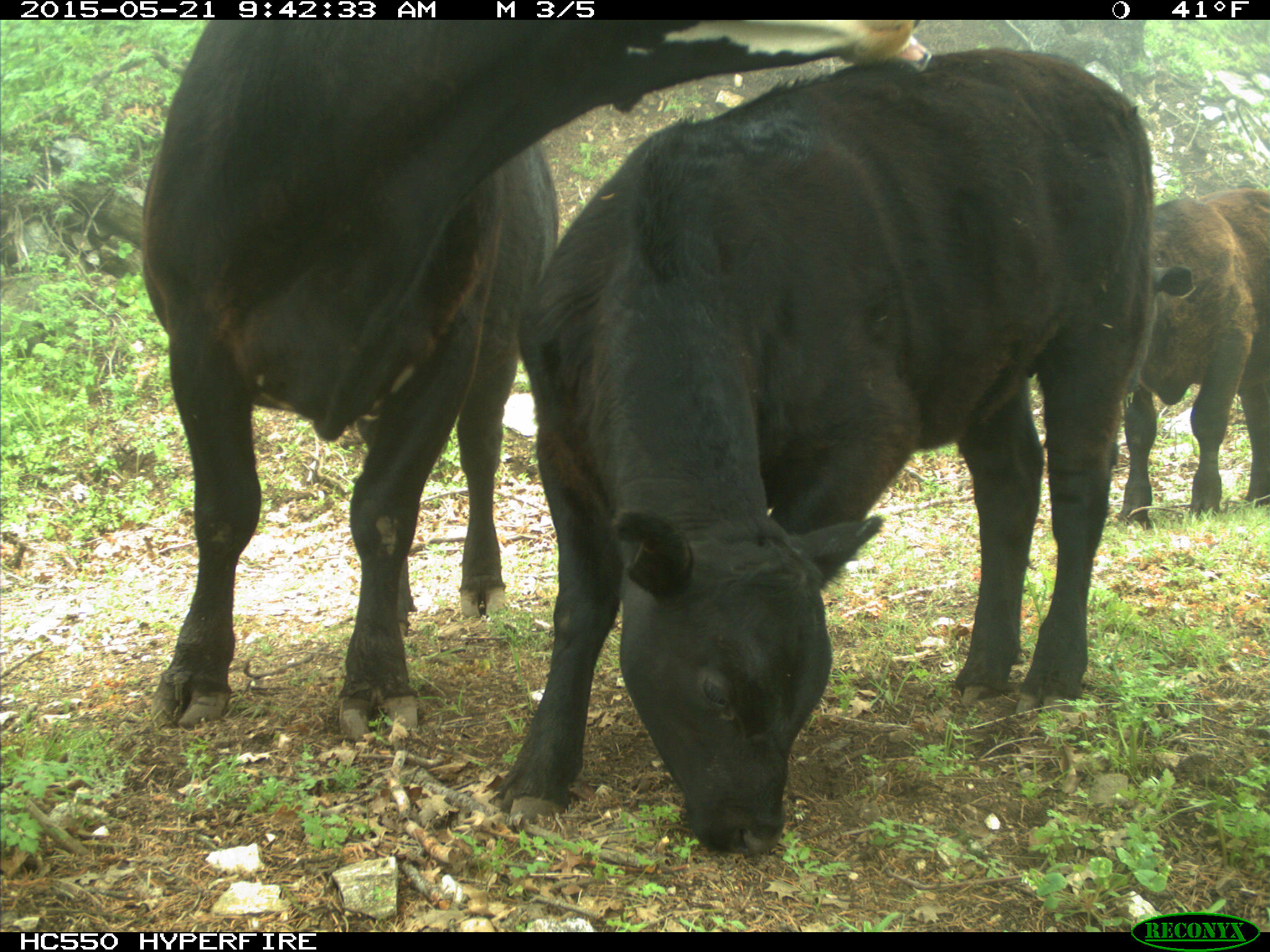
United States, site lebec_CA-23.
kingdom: Animalia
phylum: Chordata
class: Mammalia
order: Artiodactyla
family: Bovidae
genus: Bos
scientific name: Bos taurus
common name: domestic cow